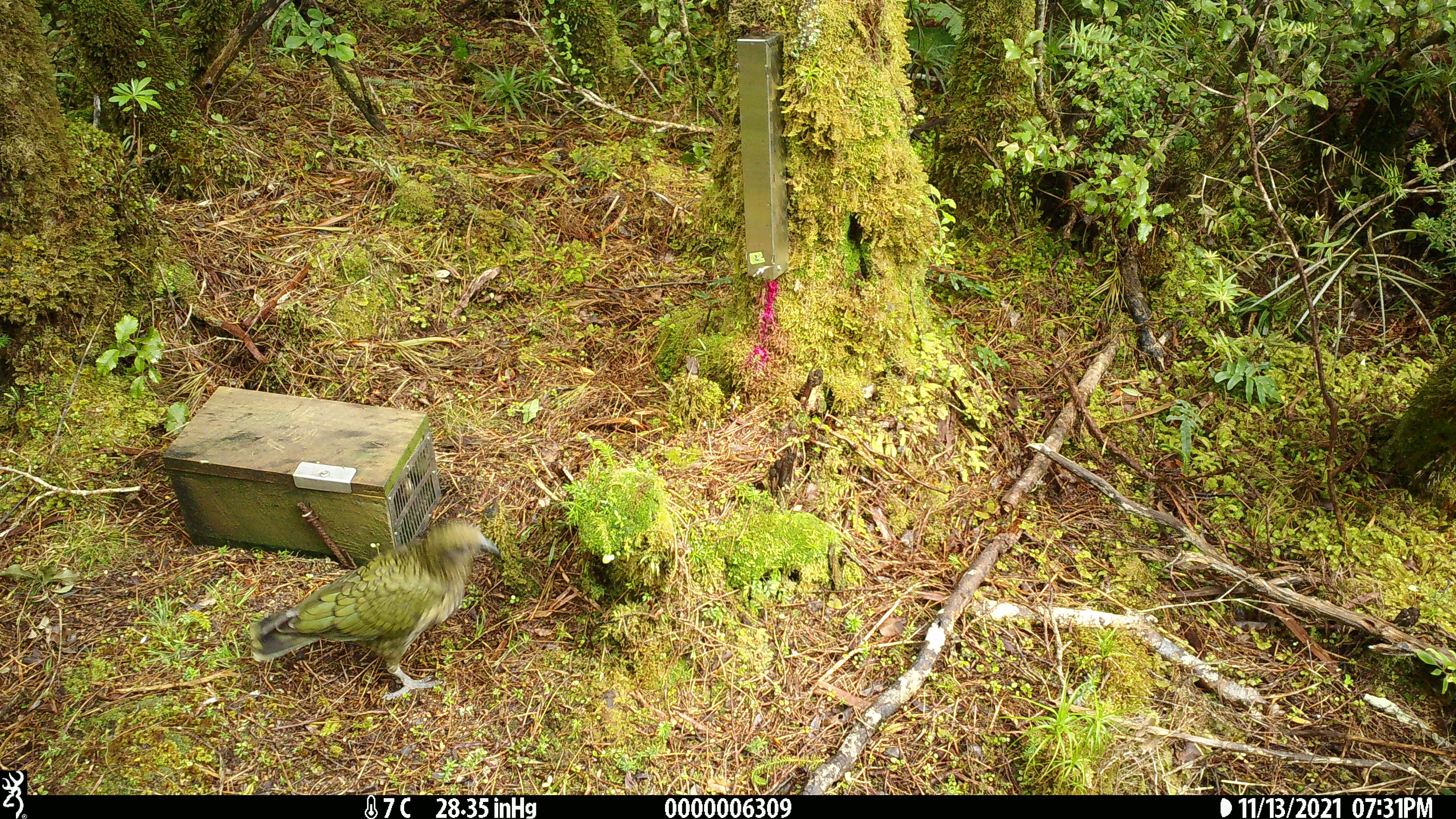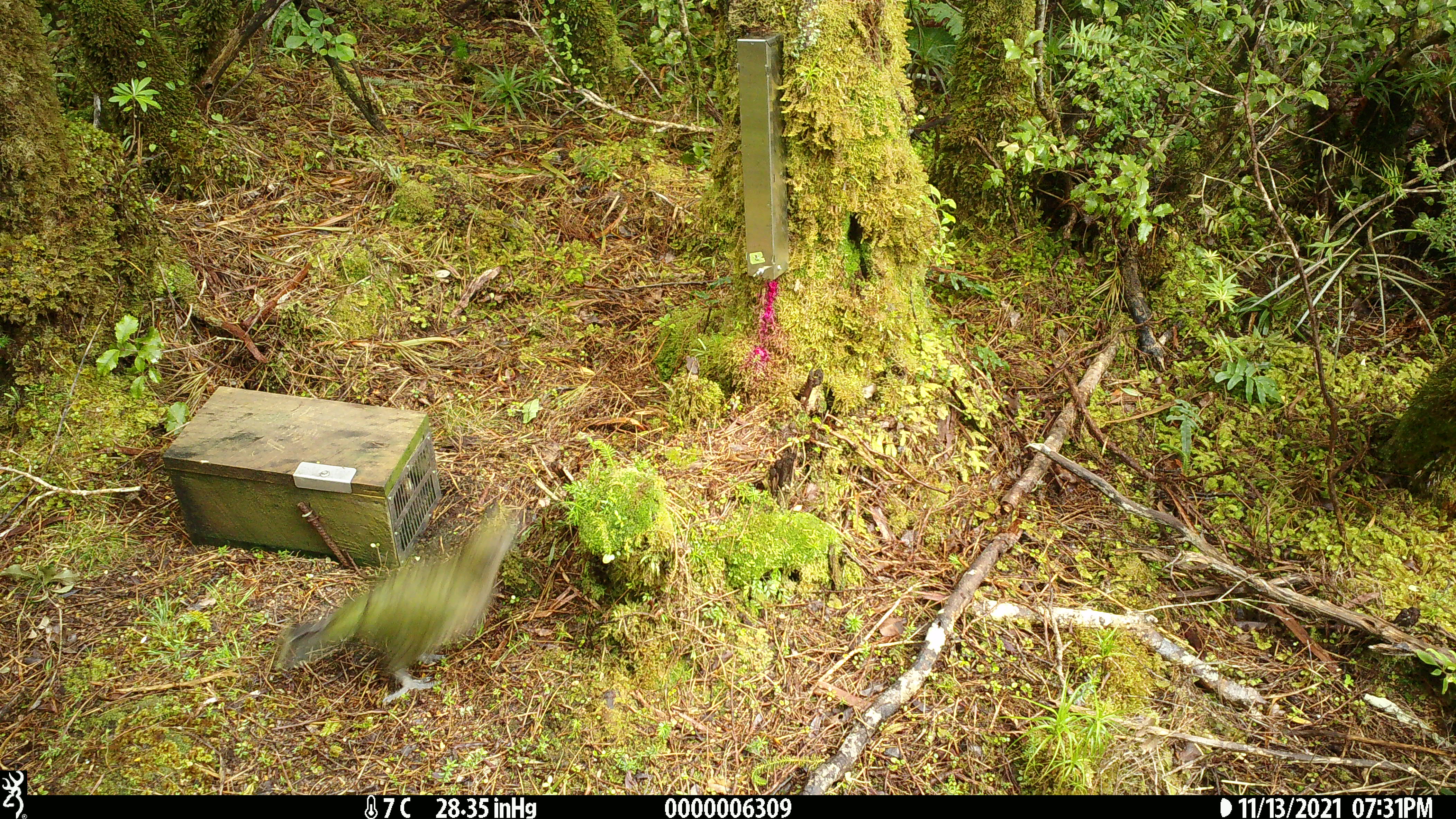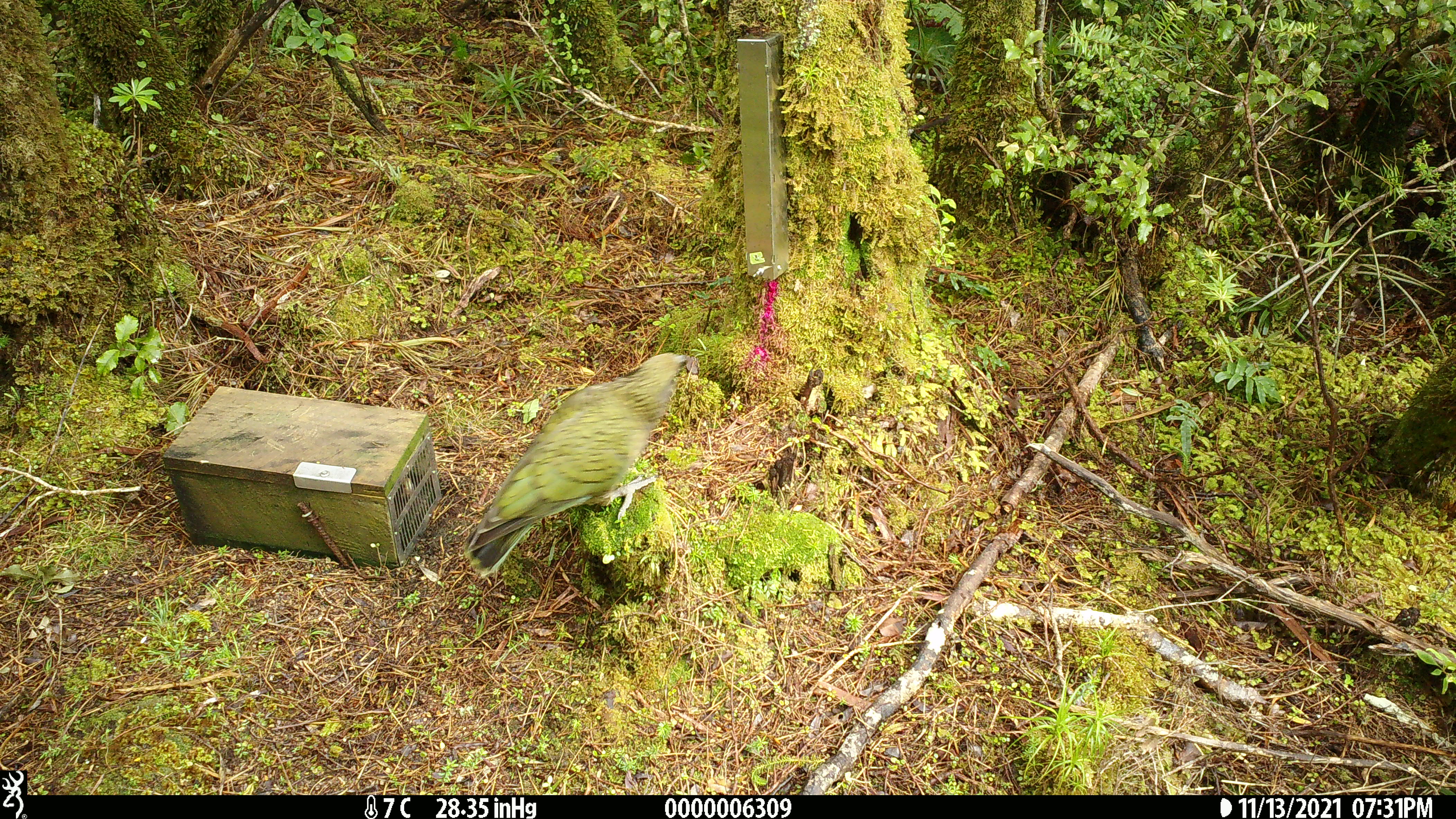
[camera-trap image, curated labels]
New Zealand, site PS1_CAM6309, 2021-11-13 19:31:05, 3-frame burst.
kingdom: Animalia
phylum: Chordata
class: Aves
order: Psittaciformes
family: Strigopidae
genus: Nestor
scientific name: Nestor notabilis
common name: kea